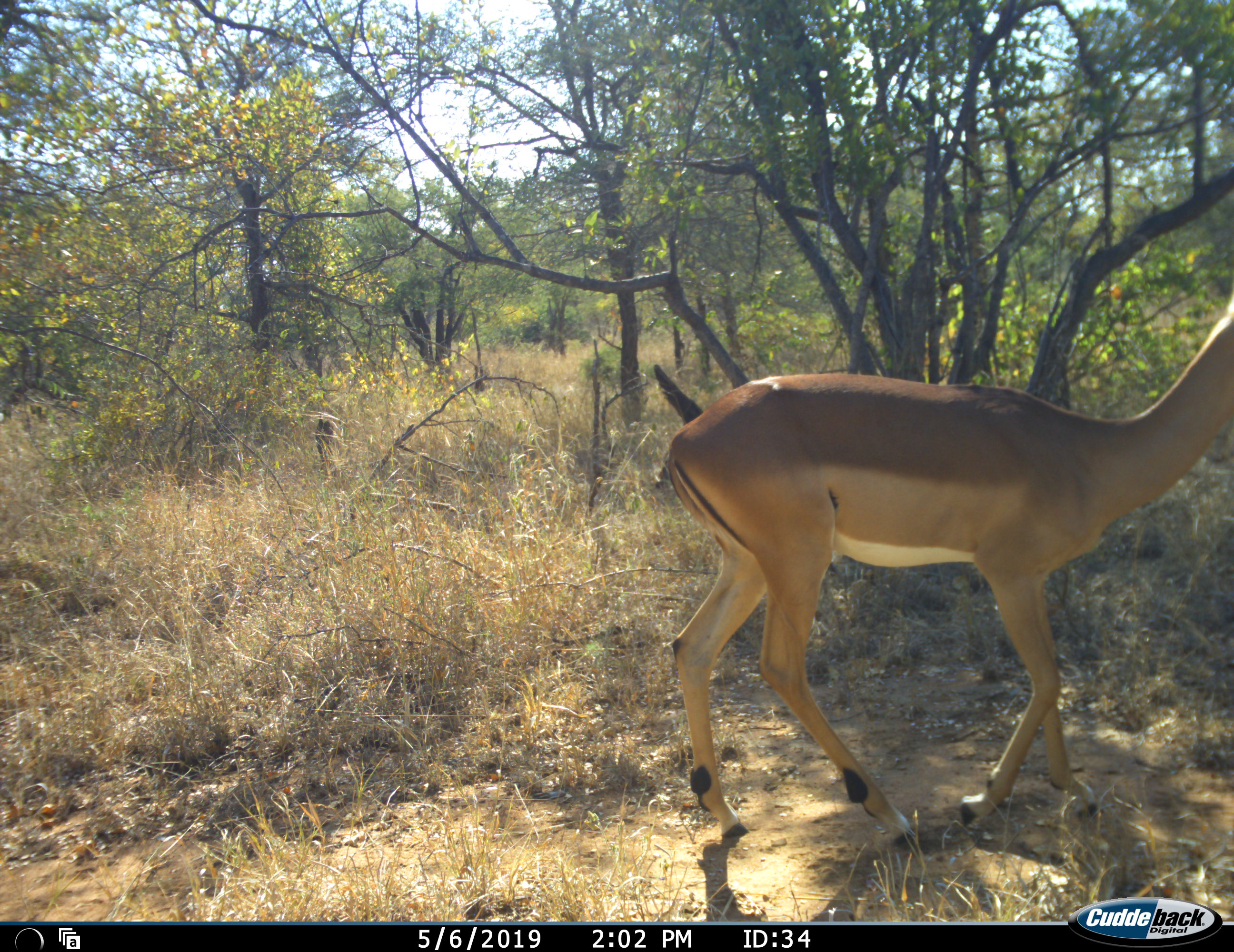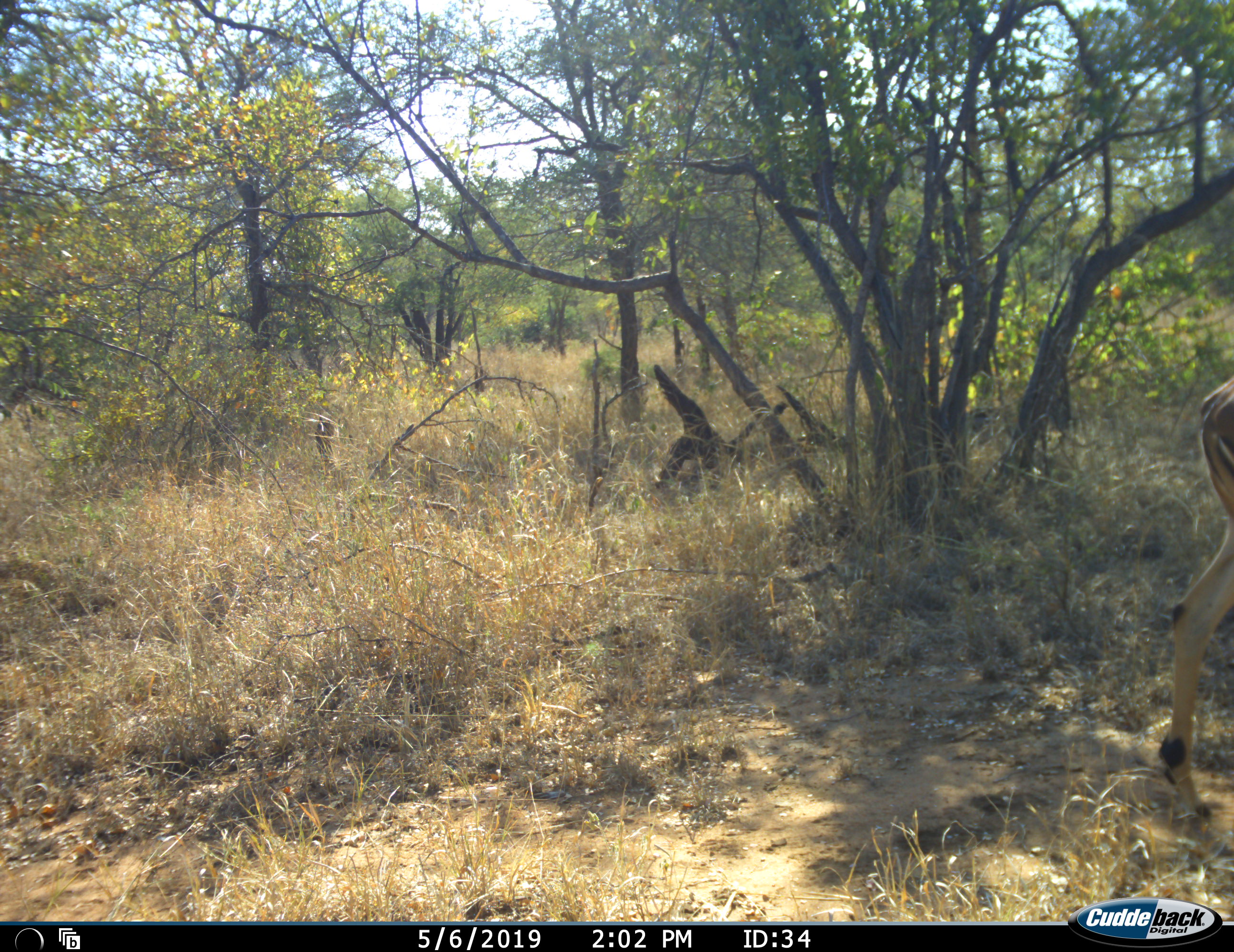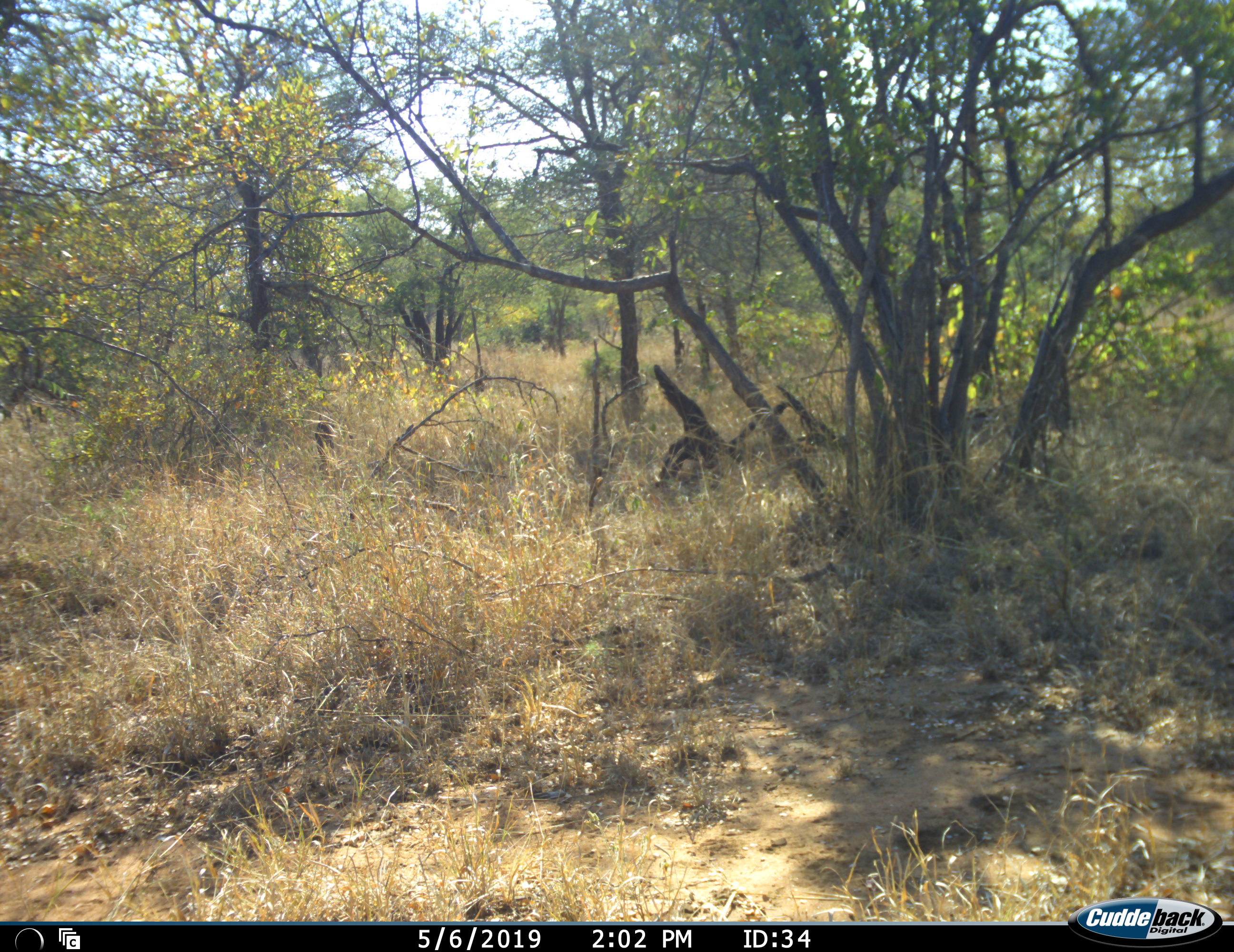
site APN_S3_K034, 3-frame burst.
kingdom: Animalia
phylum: Chordata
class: Mammalia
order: Artiodactyla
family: Bovidae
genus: Aepyceros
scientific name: Aepyceros melampus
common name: impala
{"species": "impala (Aepyceros melampus)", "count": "1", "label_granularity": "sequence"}